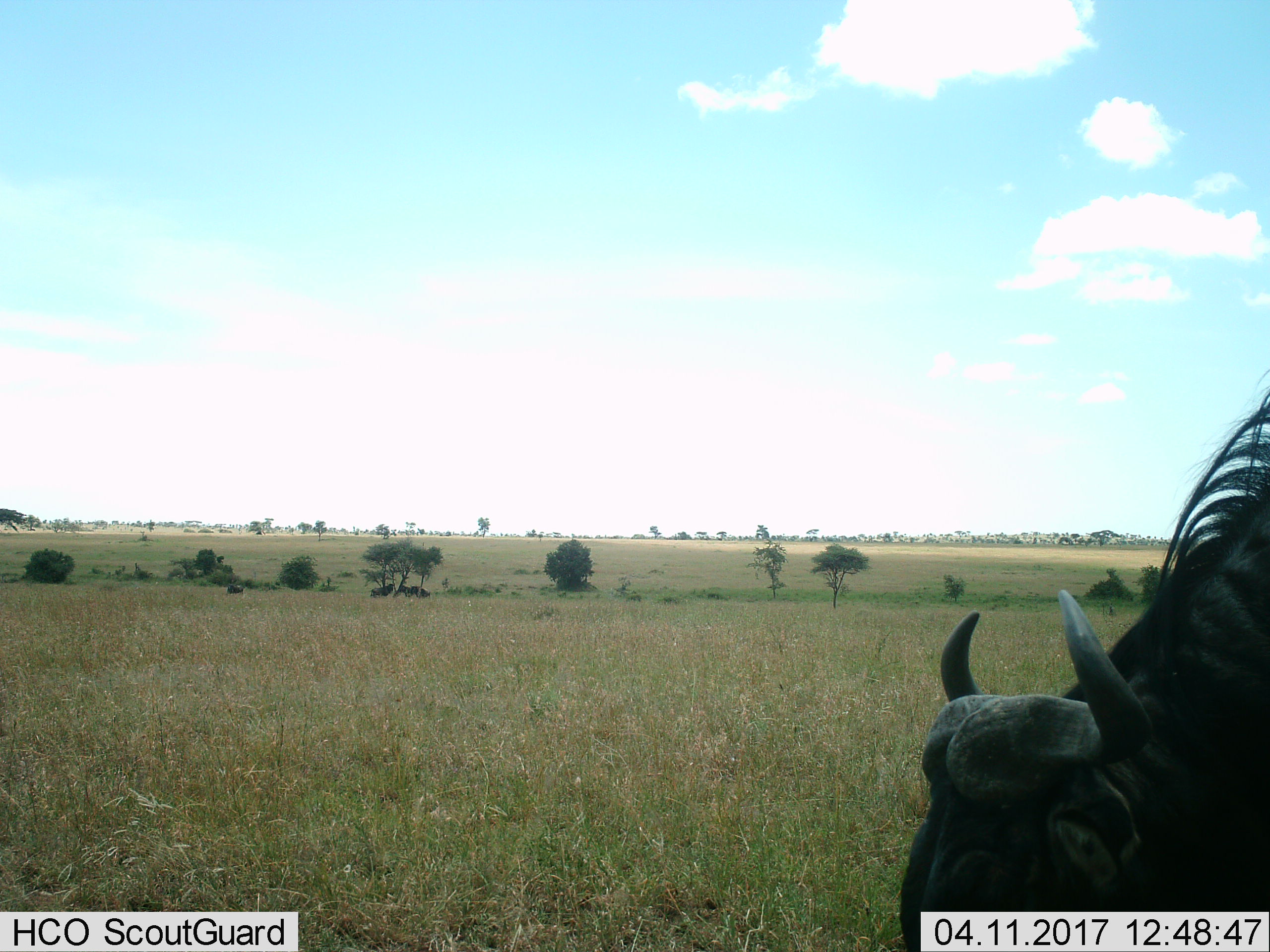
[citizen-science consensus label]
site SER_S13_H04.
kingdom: Animalia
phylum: Chordata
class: Mammalia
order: Artiodactyla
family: Bovidae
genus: Connochaetes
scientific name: Connochaetes taurinus taurinus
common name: blue wildebeest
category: wildebeestblue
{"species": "wildebeestblue (blue wildebeest) (Connochaetes taurinus taurinus)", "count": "1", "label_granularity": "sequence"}